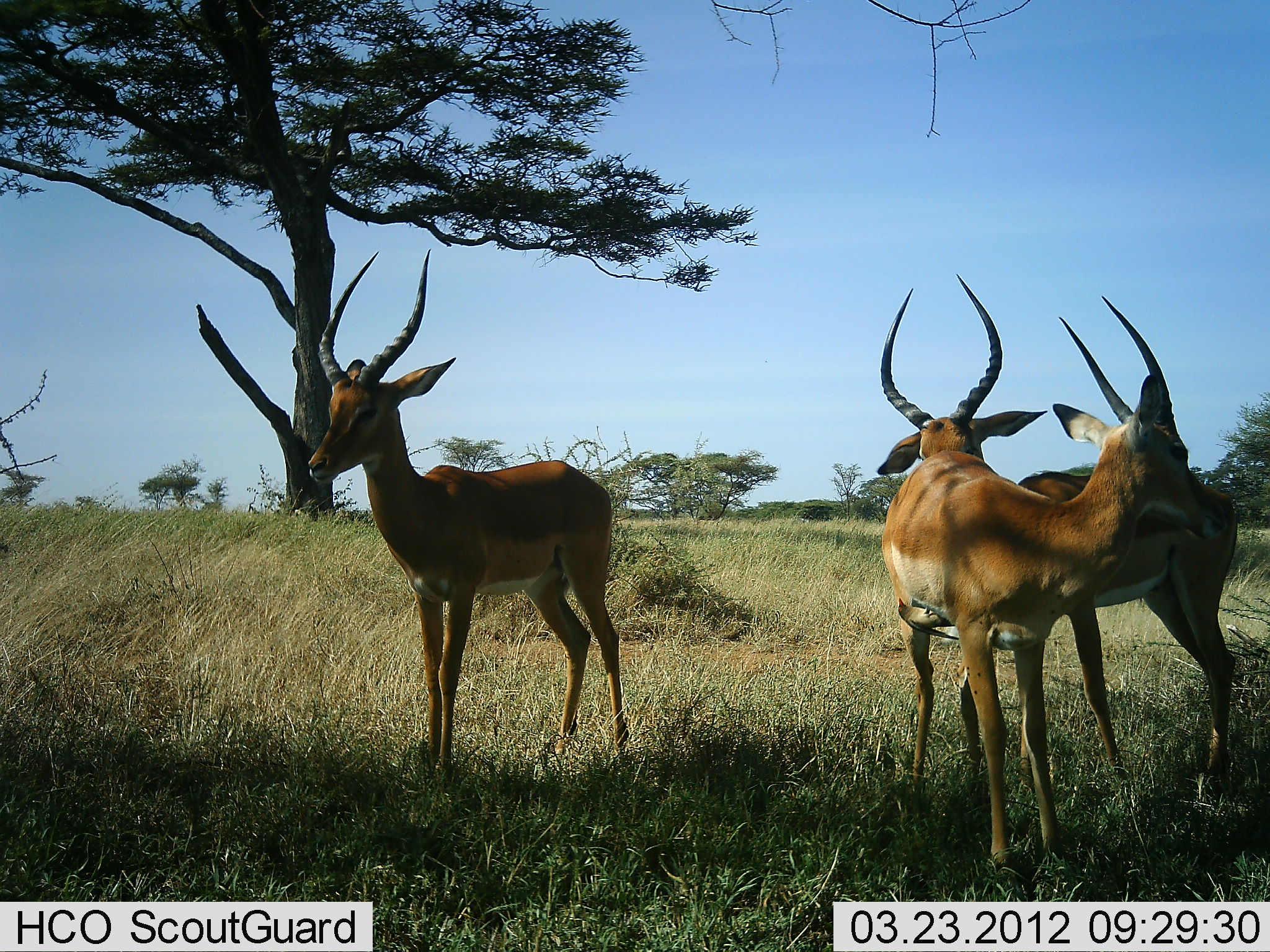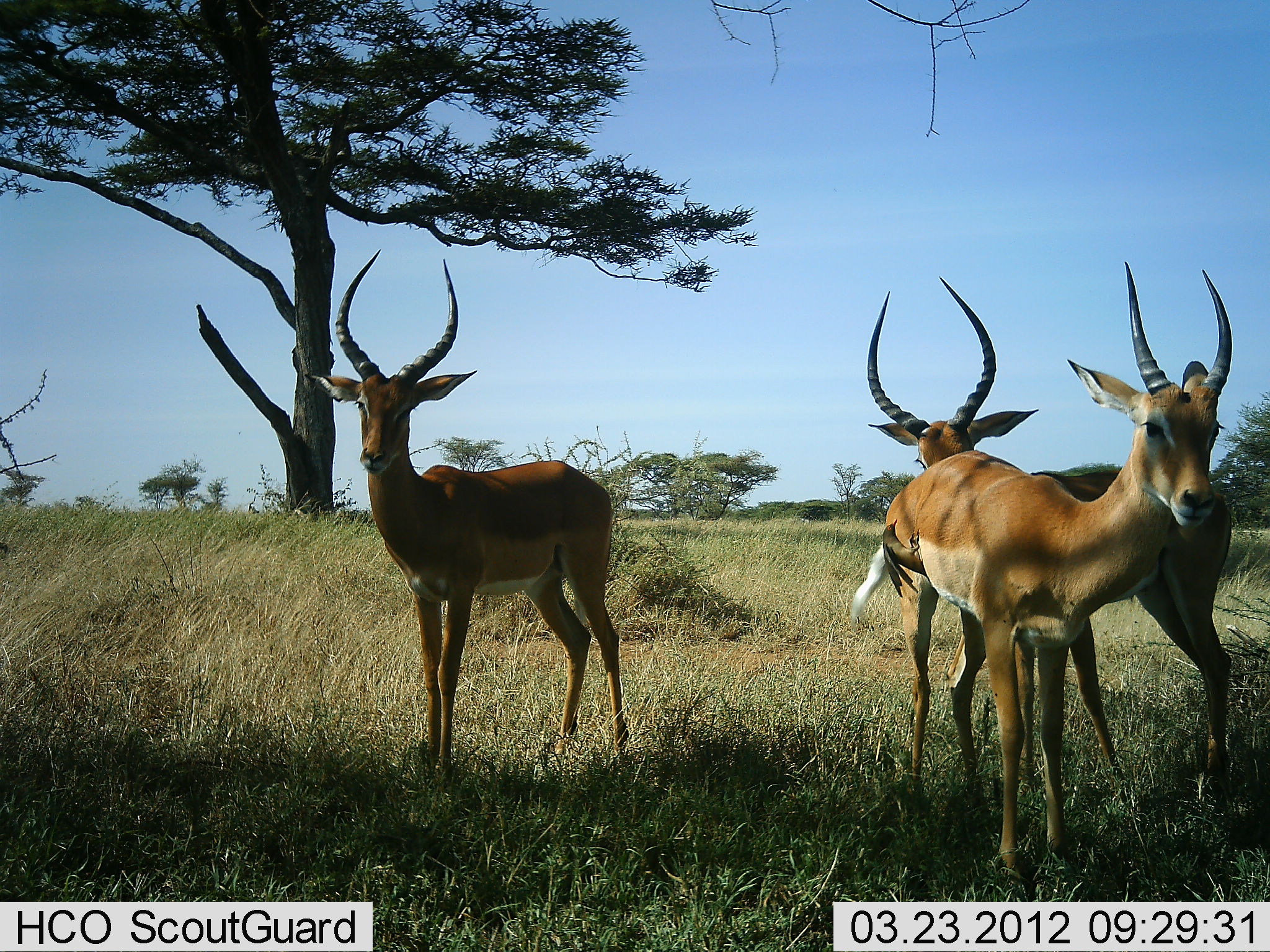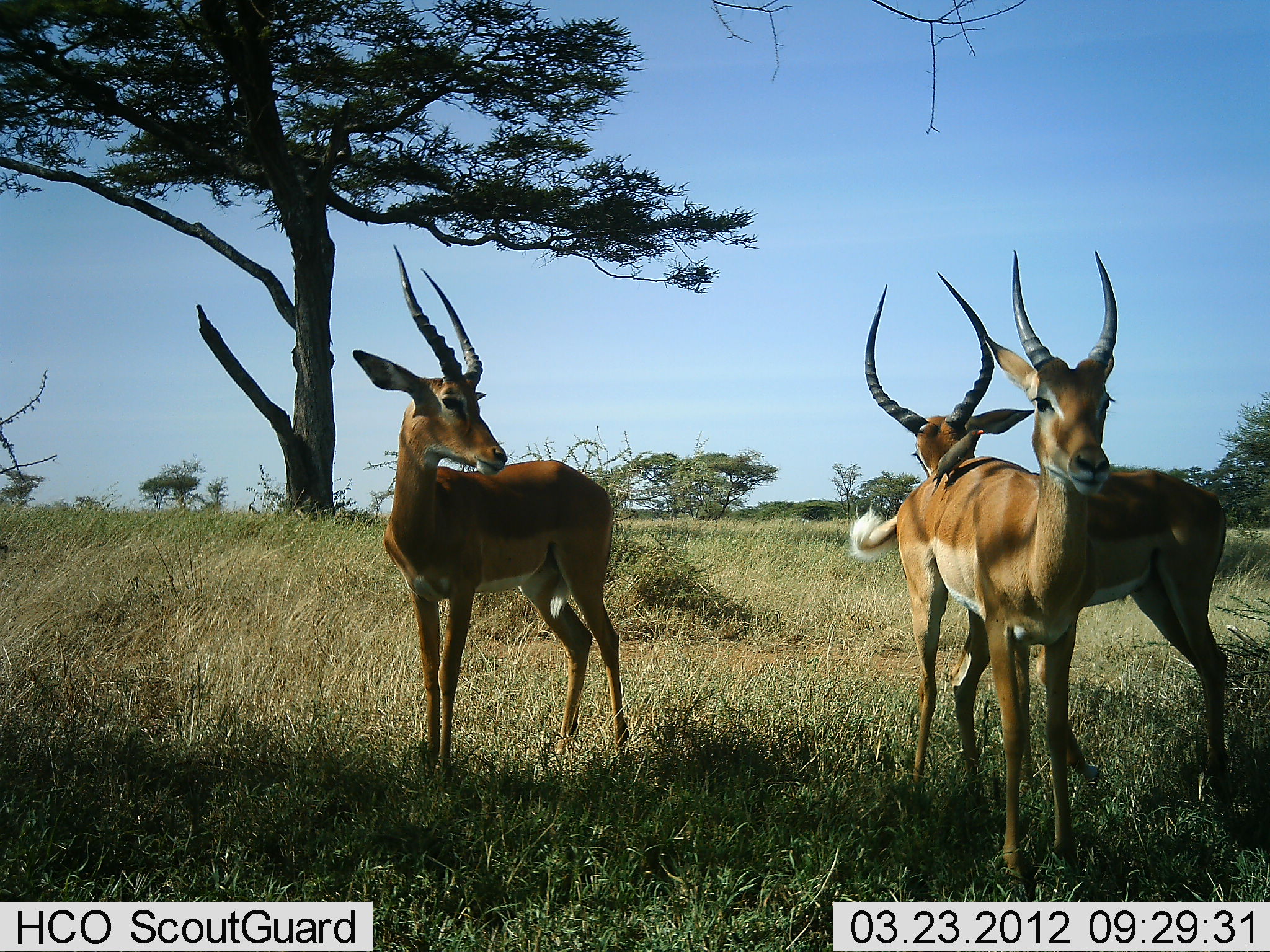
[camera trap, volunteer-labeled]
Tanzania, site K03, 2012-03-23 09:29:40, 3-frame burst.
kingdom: Animalia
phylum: Chordata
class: Mammalia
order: Artiodactyla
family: Bovidae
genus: Aepyceros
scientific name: Aepyceros melampus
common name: impala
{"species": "impala (Aepyceros melampus)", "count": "3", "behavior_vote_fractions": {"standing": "100%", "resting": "0%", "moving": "0%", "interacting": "24%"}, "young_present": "0%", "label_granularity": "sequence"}